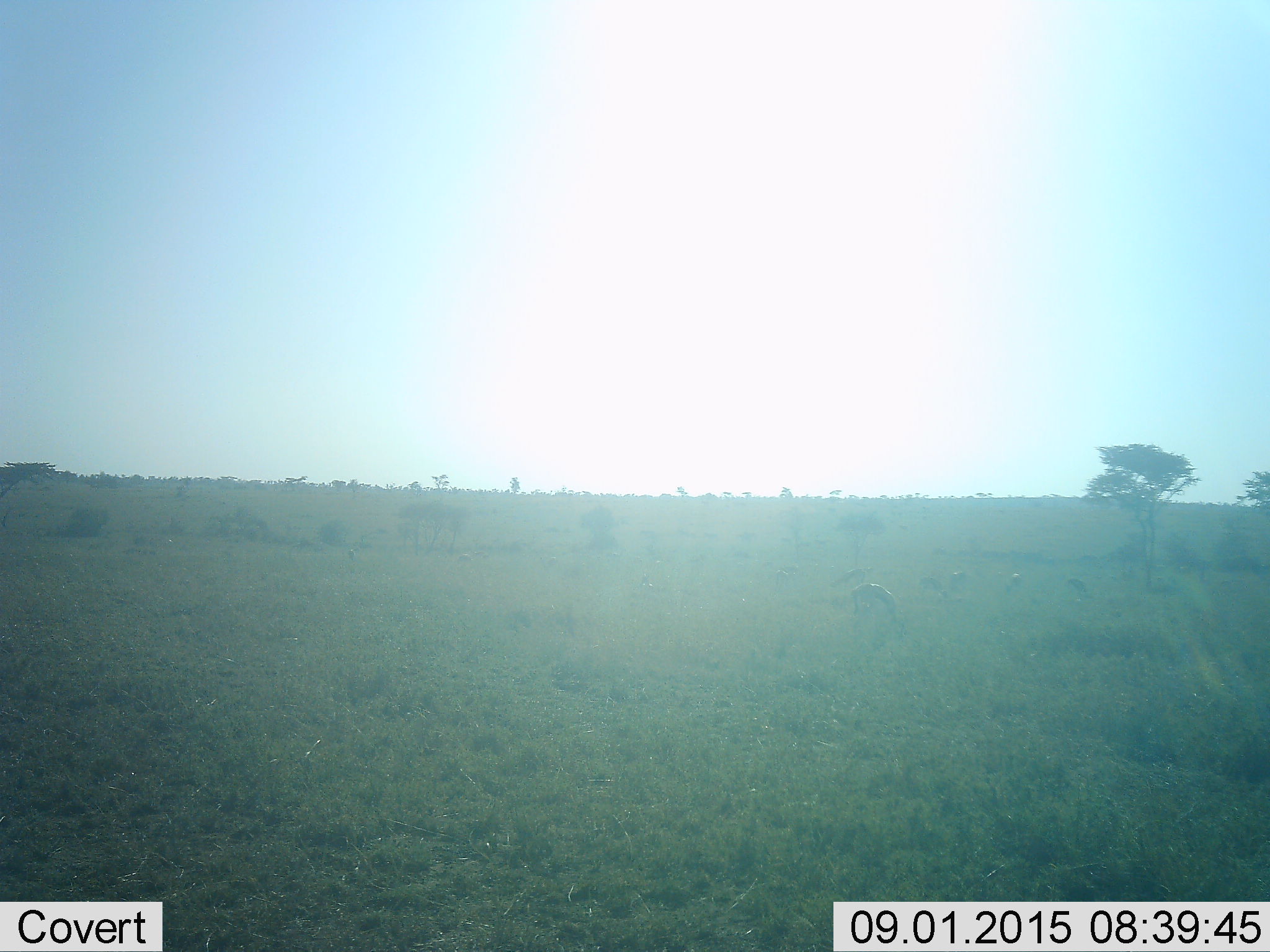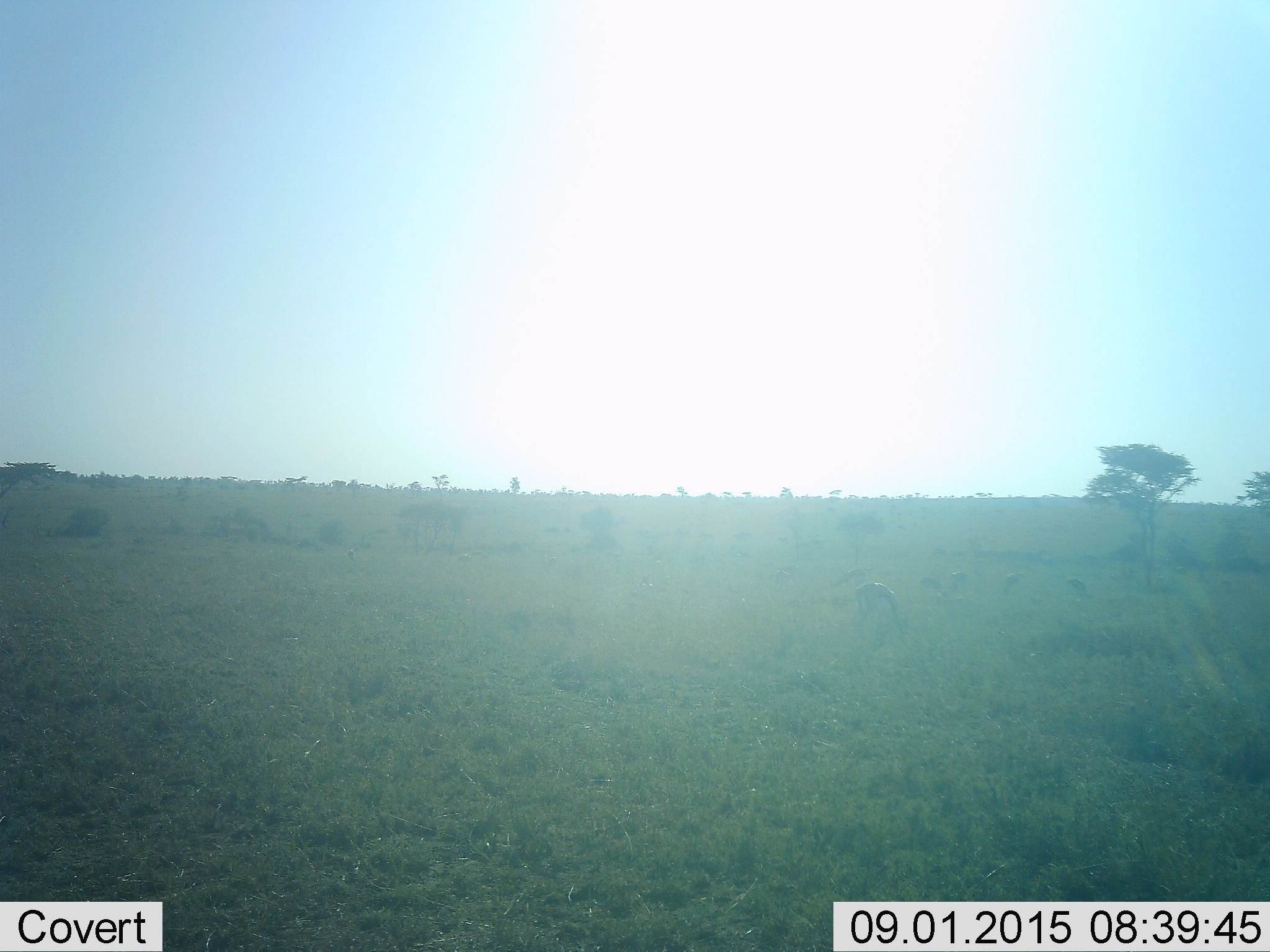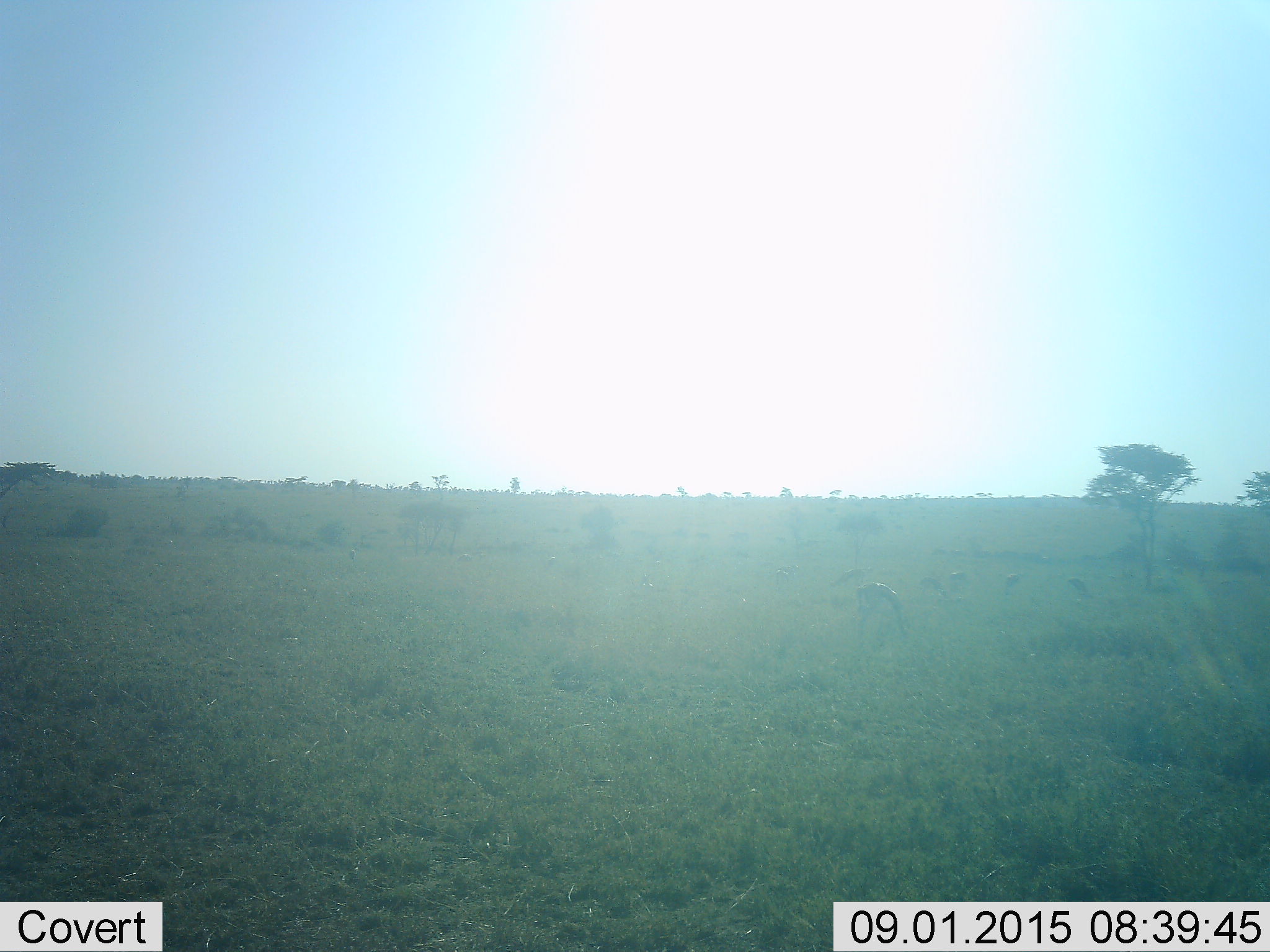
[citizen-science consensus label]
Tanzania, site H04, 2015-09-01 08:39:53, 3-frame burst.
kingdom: Animalia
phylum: Chordata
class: Mammalia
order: Artiodactyla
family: Bovidae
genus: Eudorcas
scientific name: Eudorcas thomsonii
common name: thomson's gazelle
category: gazellethomsons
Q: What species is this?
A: Gazellethomsons (thomson's gazelle) (Eudorcas thomsonii).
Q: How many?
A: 4.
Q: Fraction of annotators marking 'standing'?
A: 40%.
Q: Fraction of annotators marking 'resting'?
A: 0%.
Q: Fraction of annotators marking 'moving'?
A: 0%.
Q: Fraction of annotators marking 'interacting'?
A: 0%.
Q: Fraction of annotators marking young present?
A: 0%.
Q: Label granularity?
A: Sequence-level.